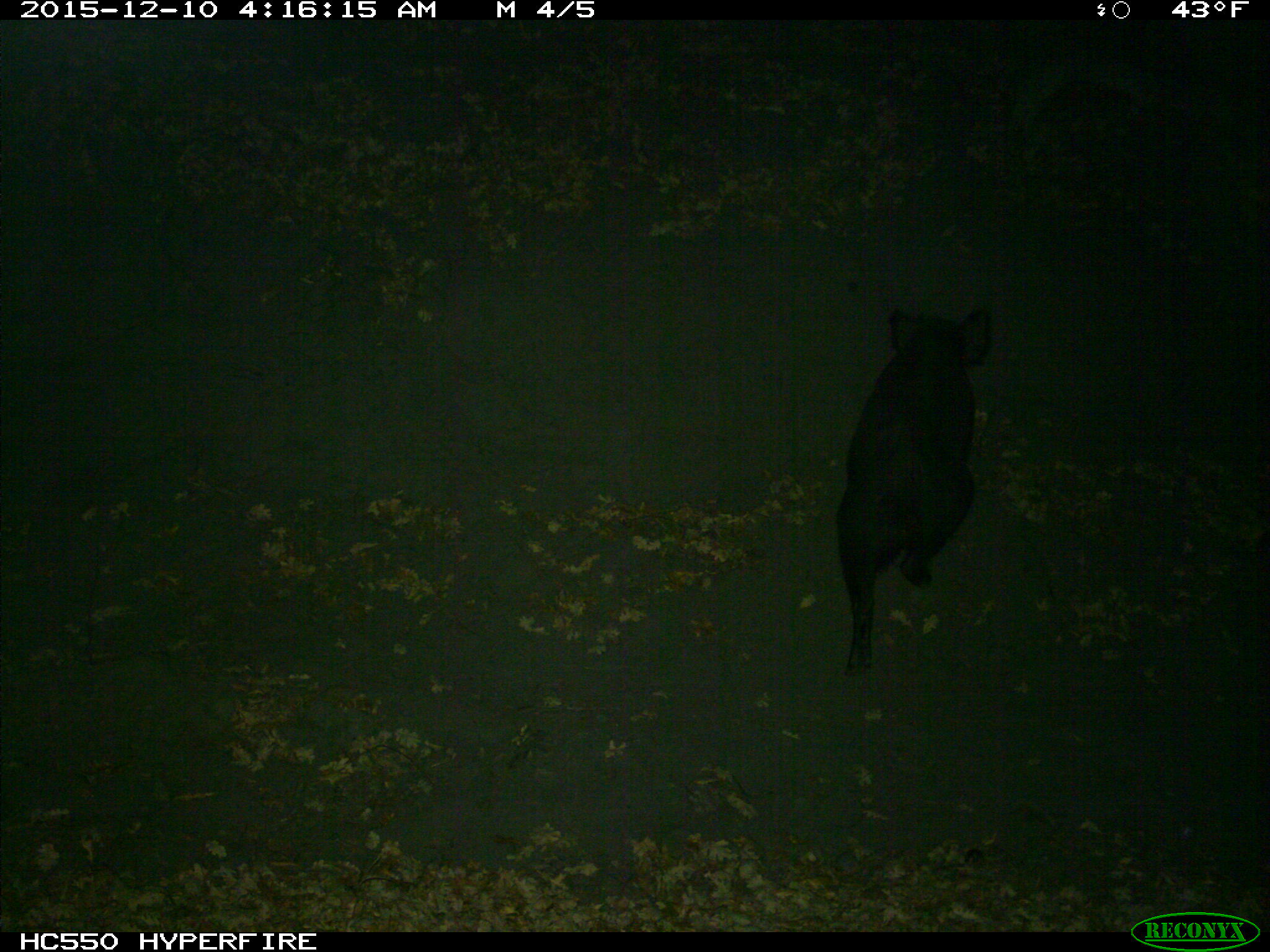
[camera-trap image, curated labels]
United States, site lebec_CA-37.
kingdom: Animalia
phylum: Chordata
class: Mammalia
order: Artiodactyla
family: Suidae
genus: Sus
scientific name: Sus scrofa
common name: wild boar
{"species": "Sus scrofa (wild boar)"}